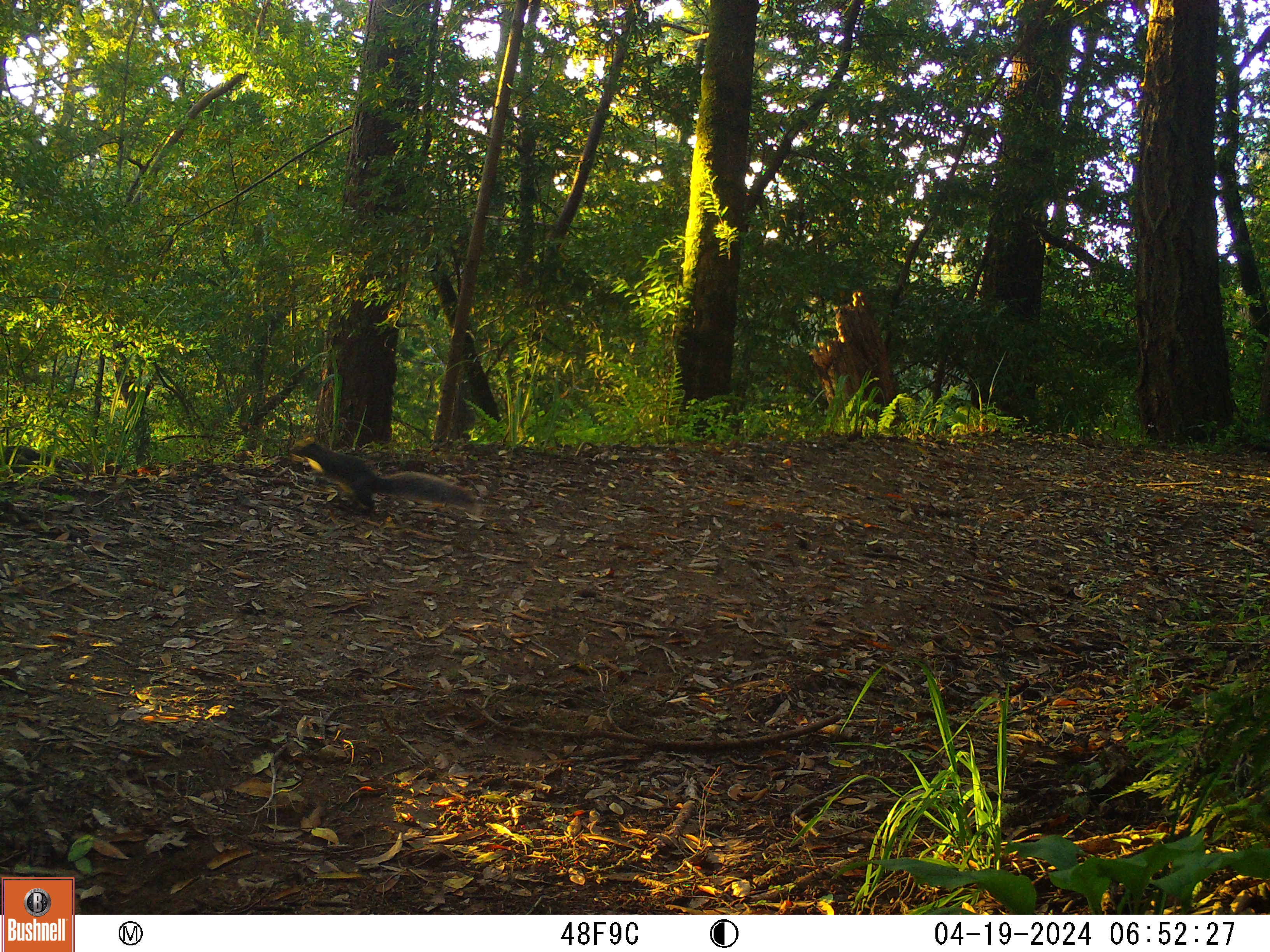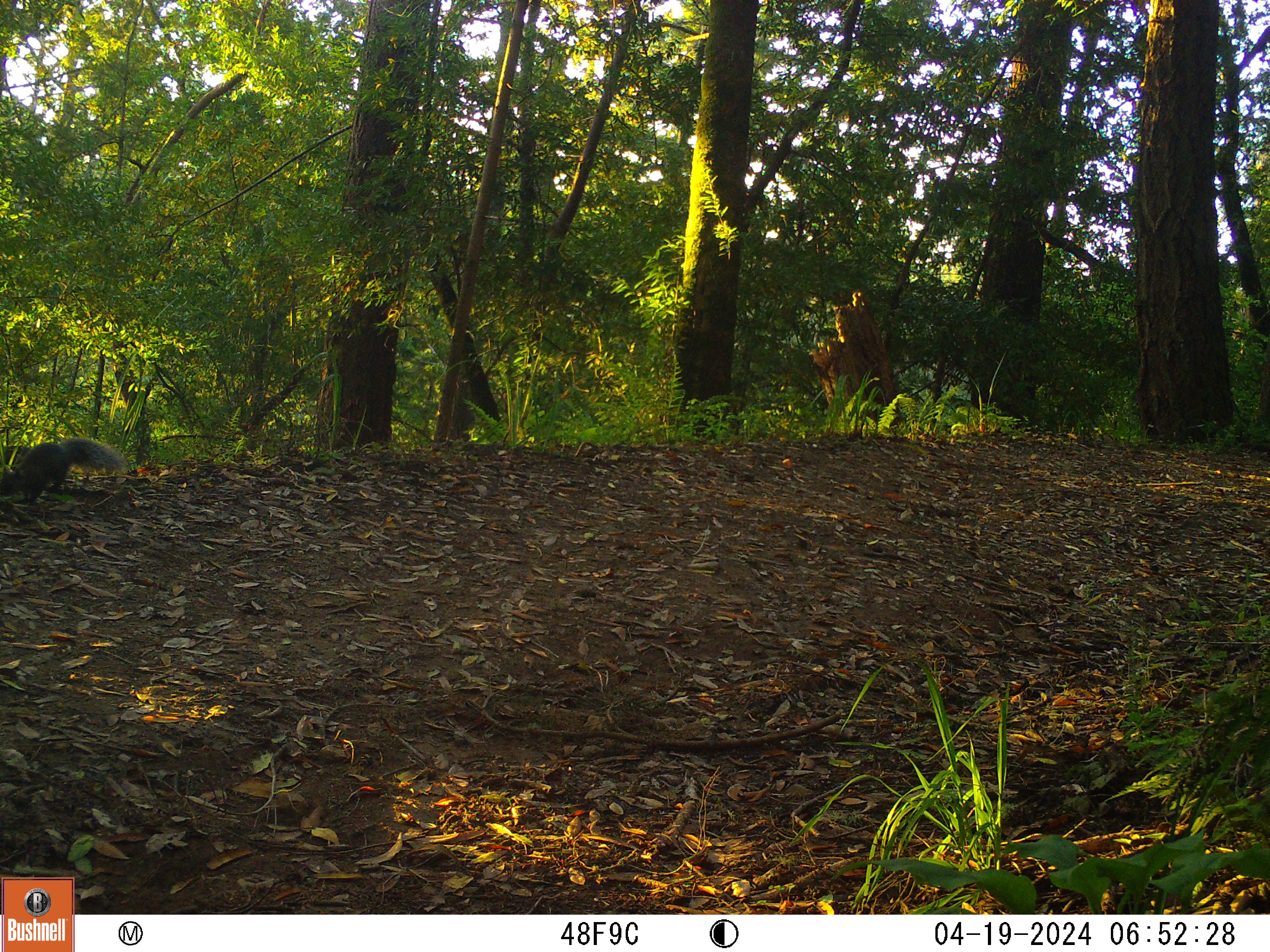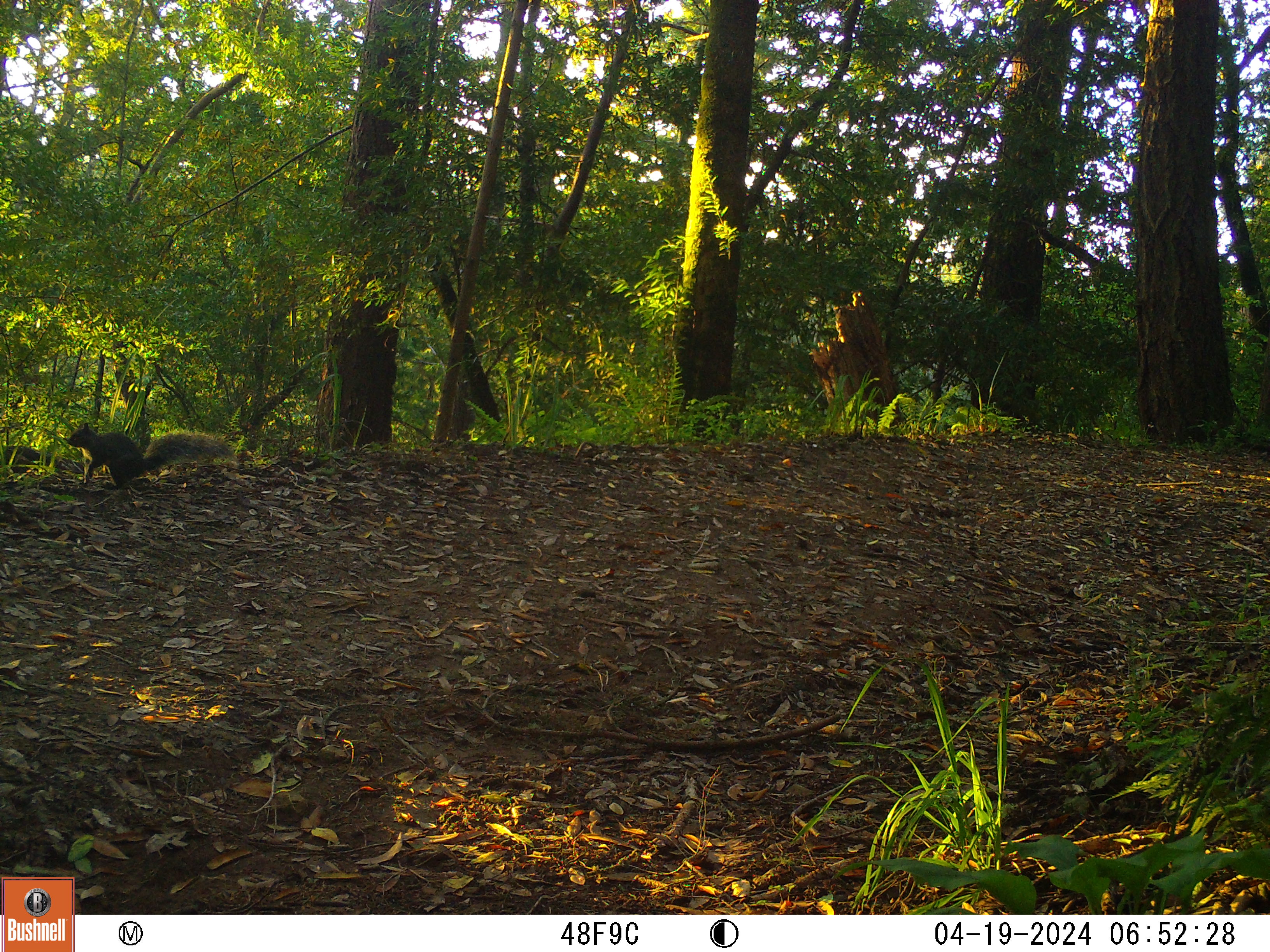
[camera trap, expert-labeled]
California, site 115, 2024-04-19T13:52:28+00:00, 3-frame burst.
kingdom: Animalia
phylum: Chordata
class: Mammalia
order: Rodentia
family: Sciuridae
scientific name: Sciuridae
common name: squirrel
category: unknown squirrel